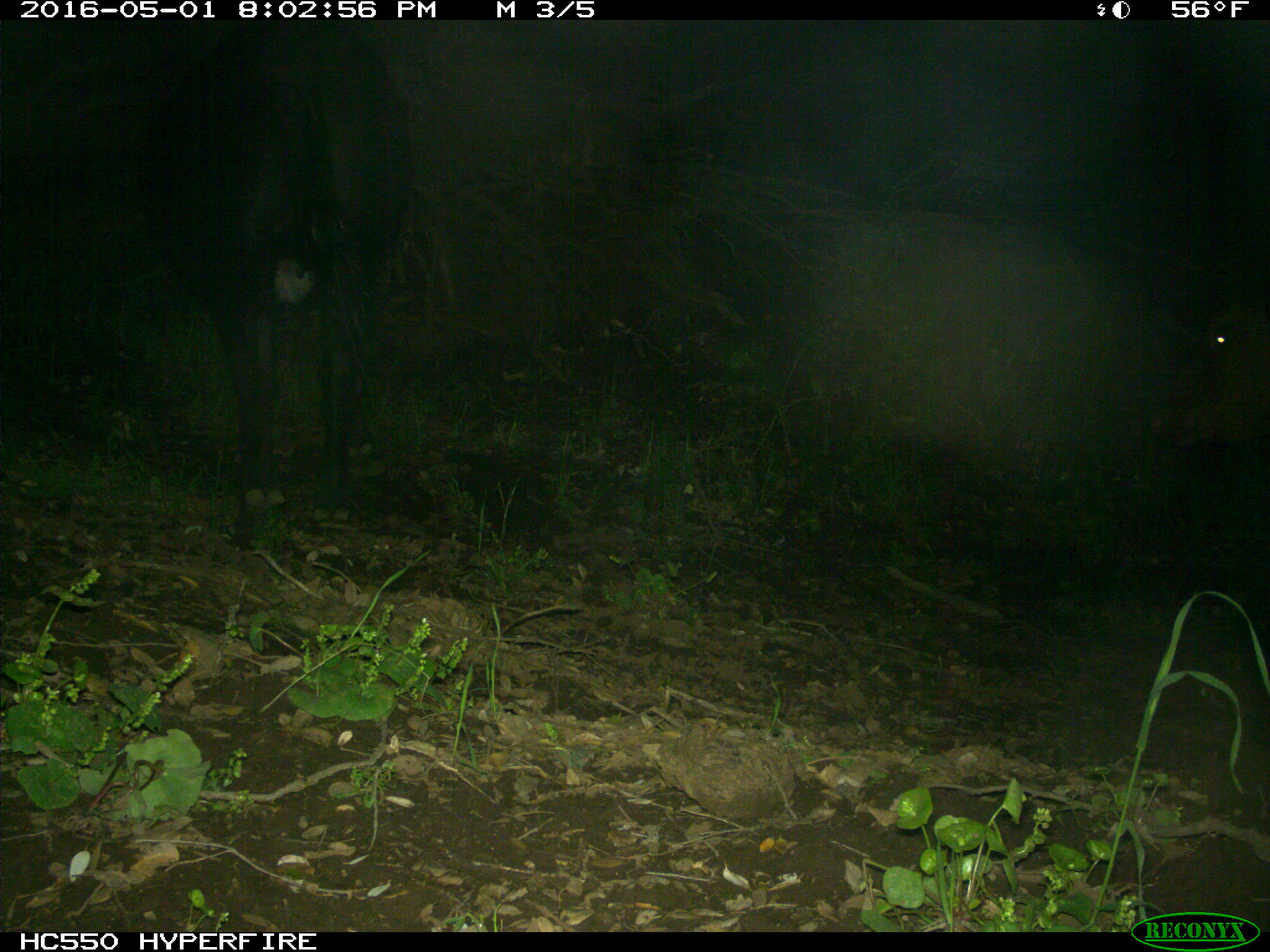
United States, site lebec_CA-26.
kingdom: Animalia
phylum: Chordata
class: Mammalia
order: Artiodactyla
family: Bovidae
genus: Bos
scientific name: Bos taurus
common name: domestic cow